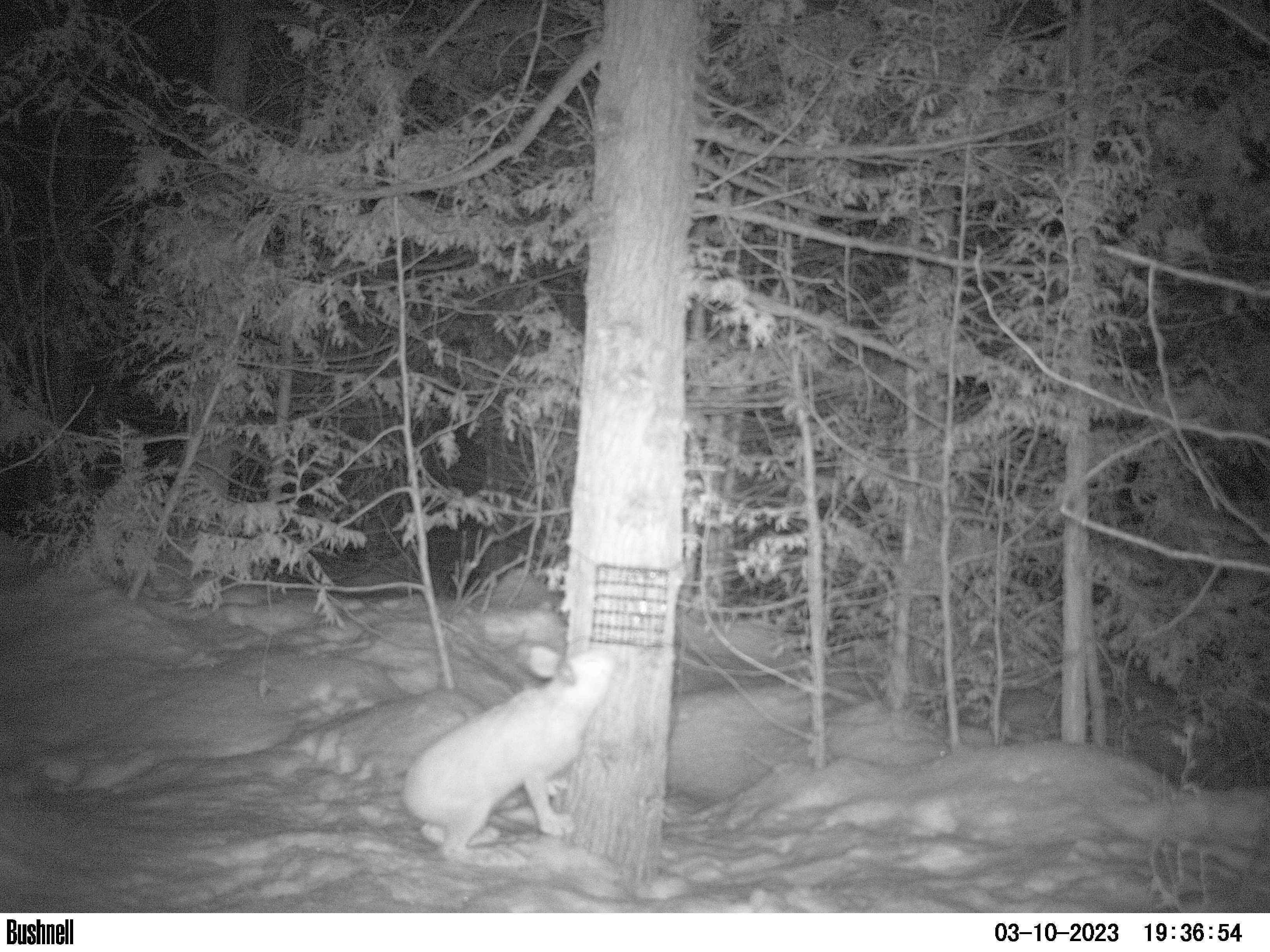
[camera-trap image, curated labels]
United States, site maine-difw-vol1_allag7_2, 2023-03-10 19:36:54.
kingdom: Animalia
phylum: Chordata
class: Mammalia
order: Lagomorpha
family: Leporidae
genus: Lepus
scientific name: Lepus americanus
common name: snowshoe hare